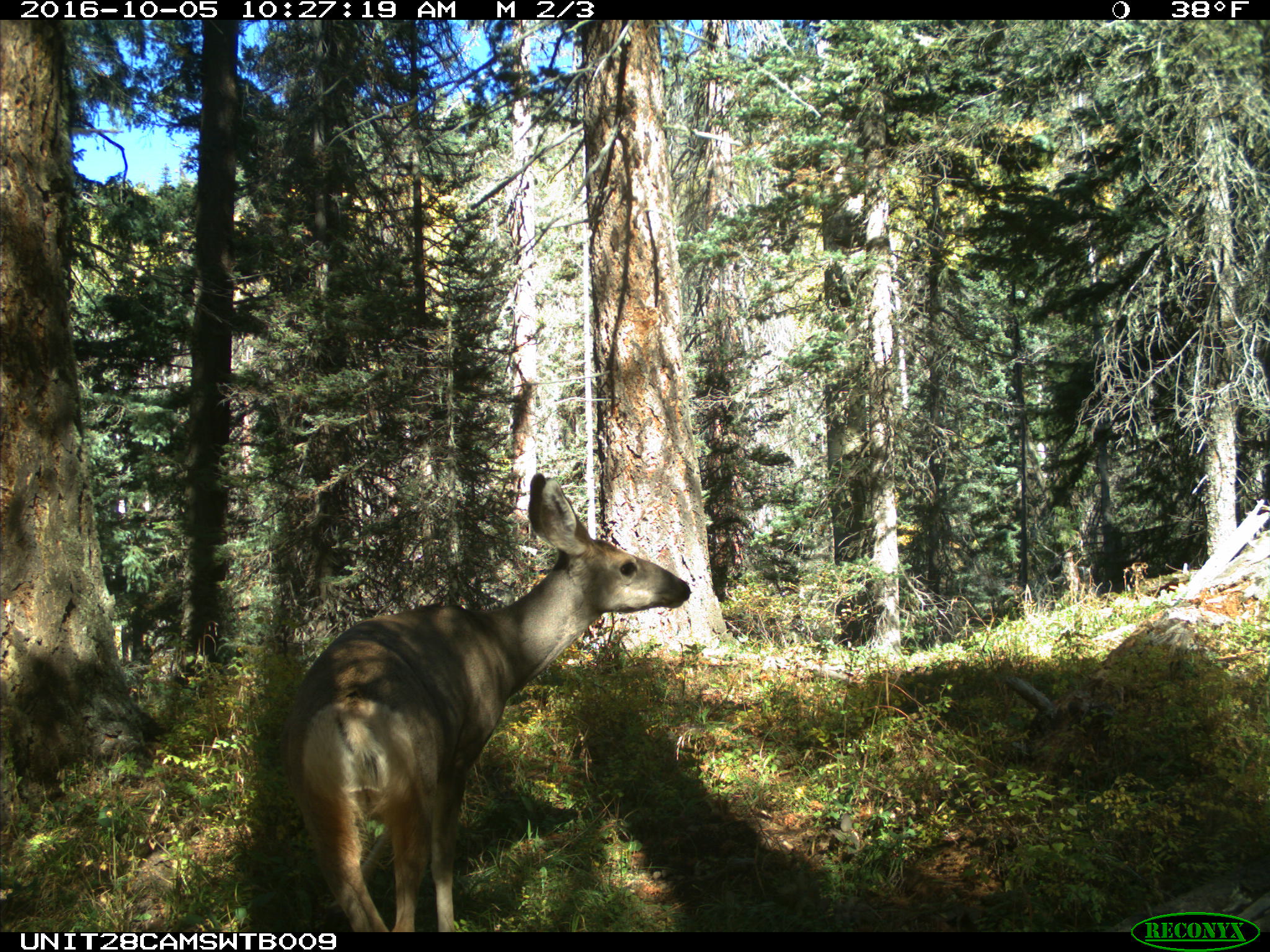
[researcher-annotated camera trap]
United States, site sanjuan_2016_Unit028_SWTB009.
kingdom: Animalia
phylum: Chordata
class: Mammalia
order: Artiodactyla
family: Cervidae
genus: Odocoileus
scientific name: Odocoileus hemionus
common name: mule deer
Odocoileus hemionus (mule deer).